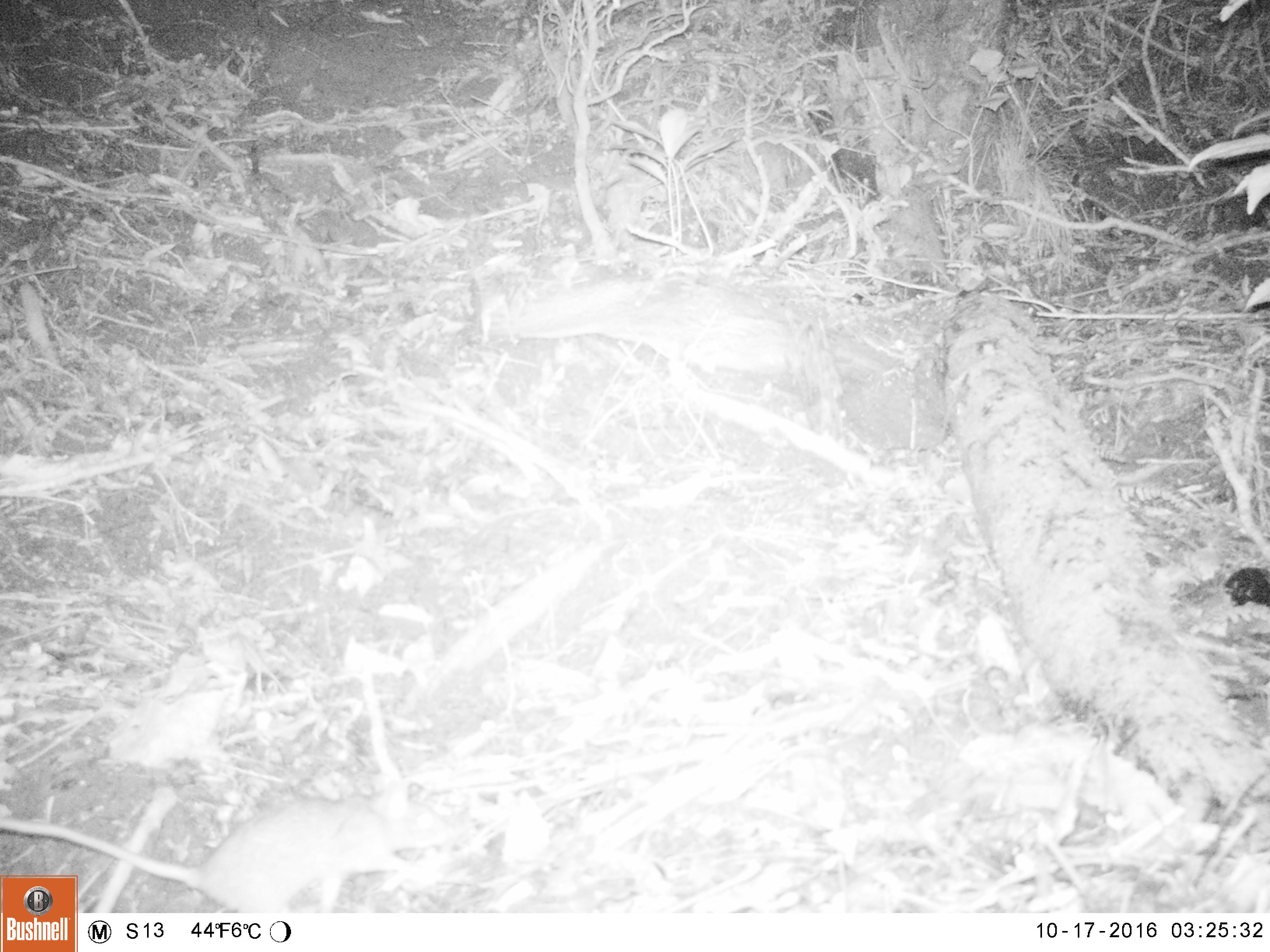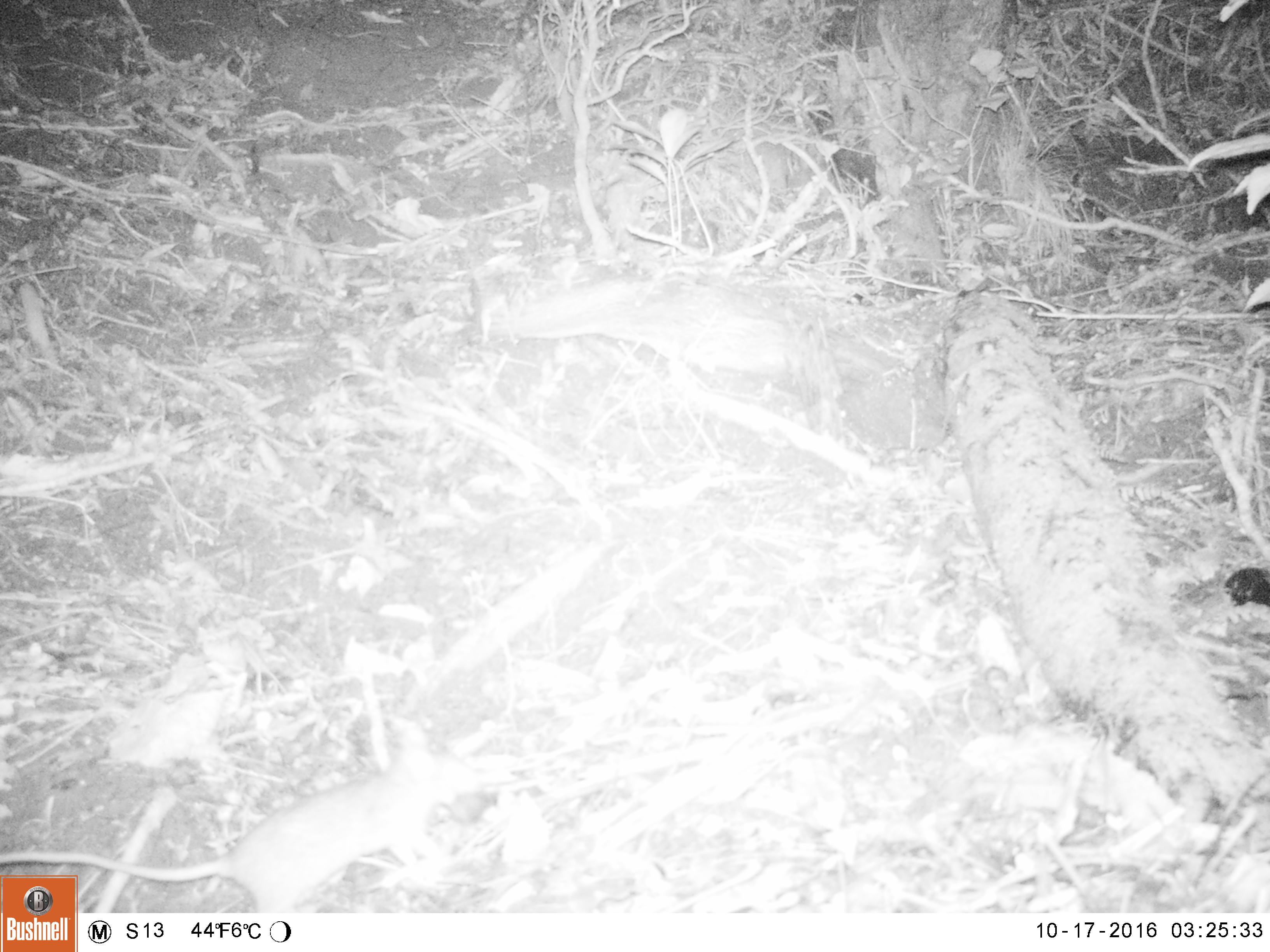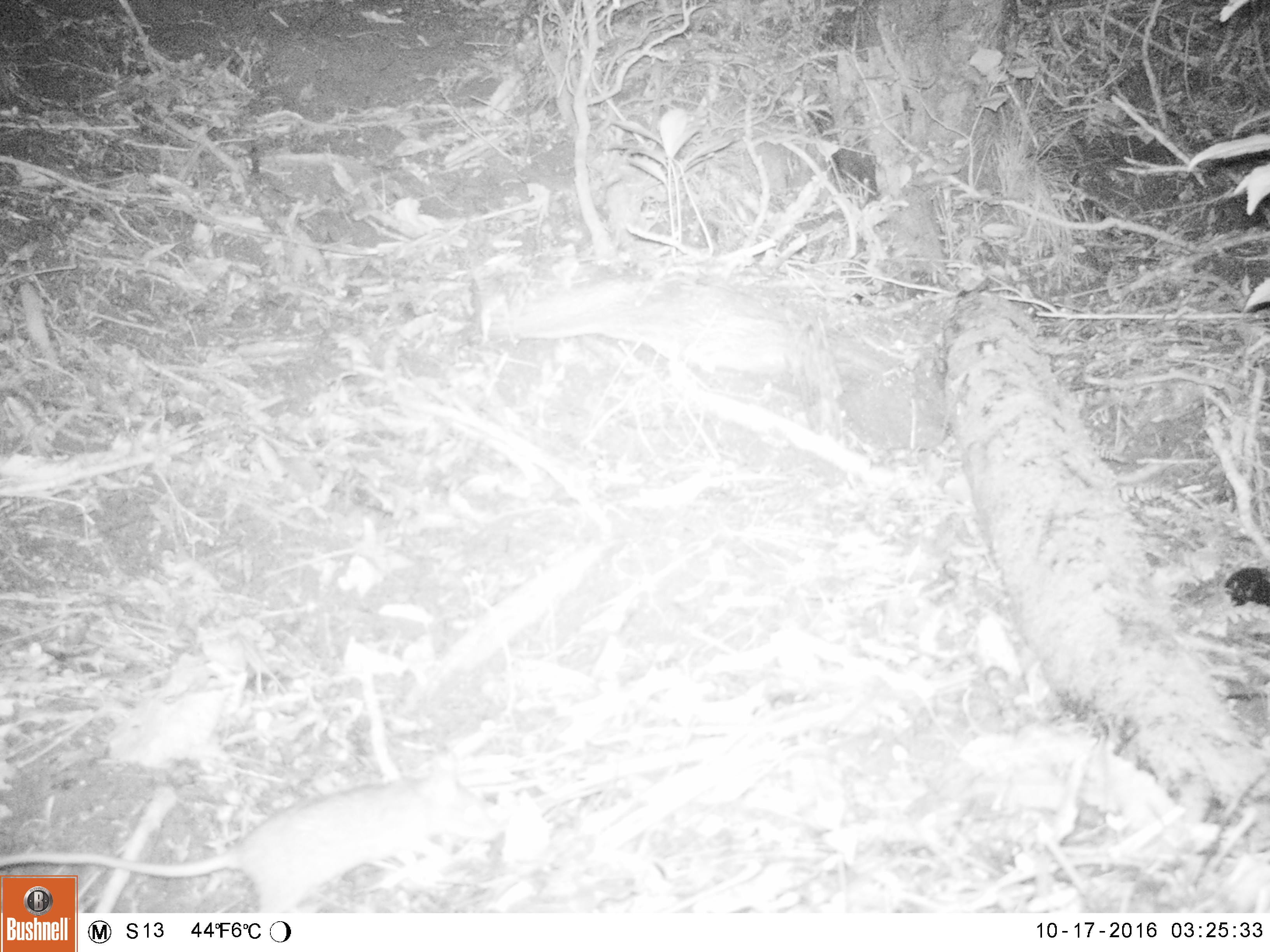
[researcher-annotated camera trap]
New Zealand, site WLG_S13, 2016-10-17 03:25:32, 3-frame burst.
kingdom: Animalia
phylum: Chordata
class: Mammalia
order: Rodentia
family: Muridae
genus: Rattus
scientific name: Rattus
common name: rat